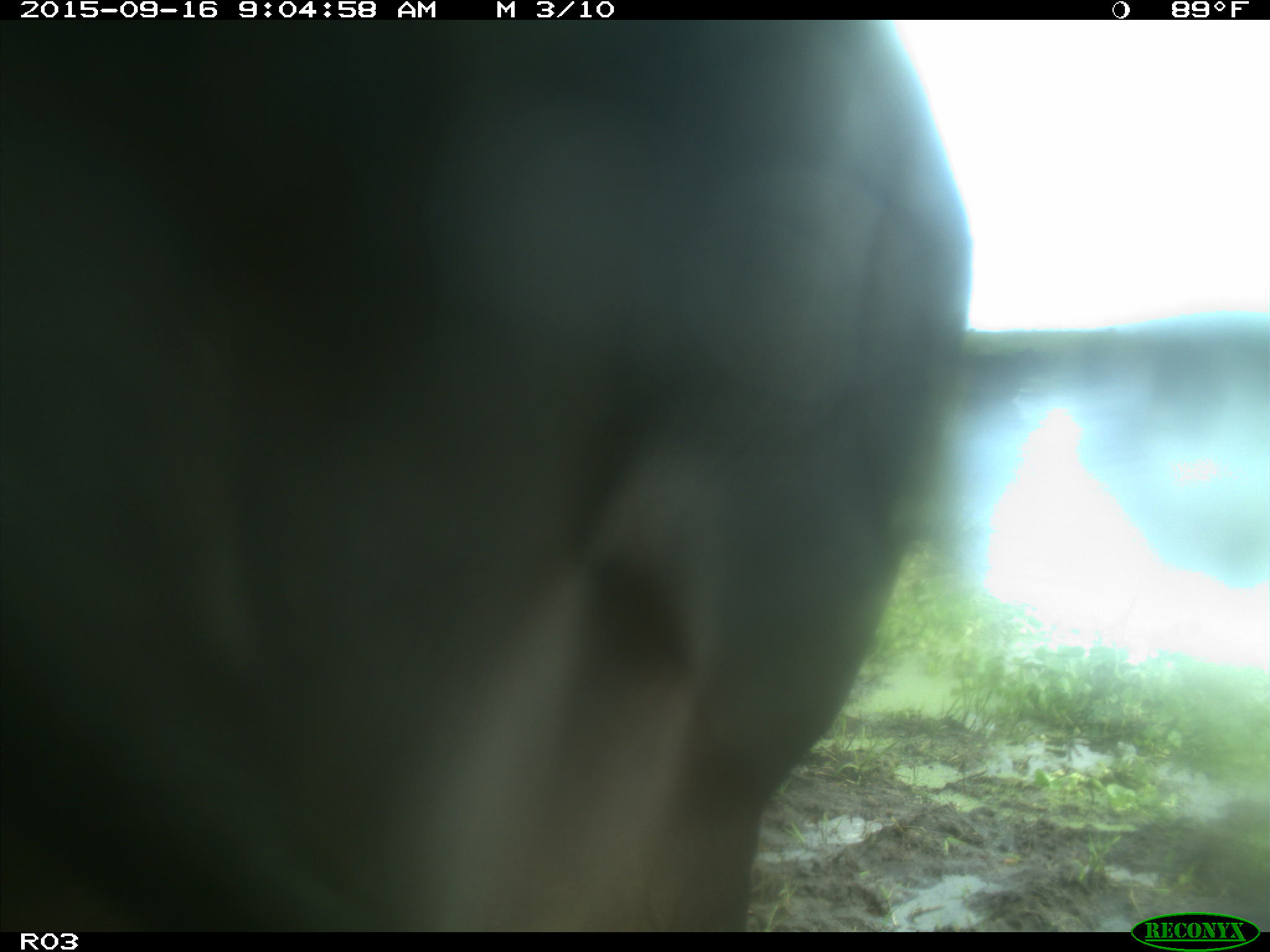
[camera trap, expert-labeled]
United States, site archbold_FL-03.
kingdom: Animalia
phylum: Chordata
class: Mammalia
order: Artiodactyla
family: Bovidae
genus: Bos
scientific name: Bos taurus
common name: domestic cow